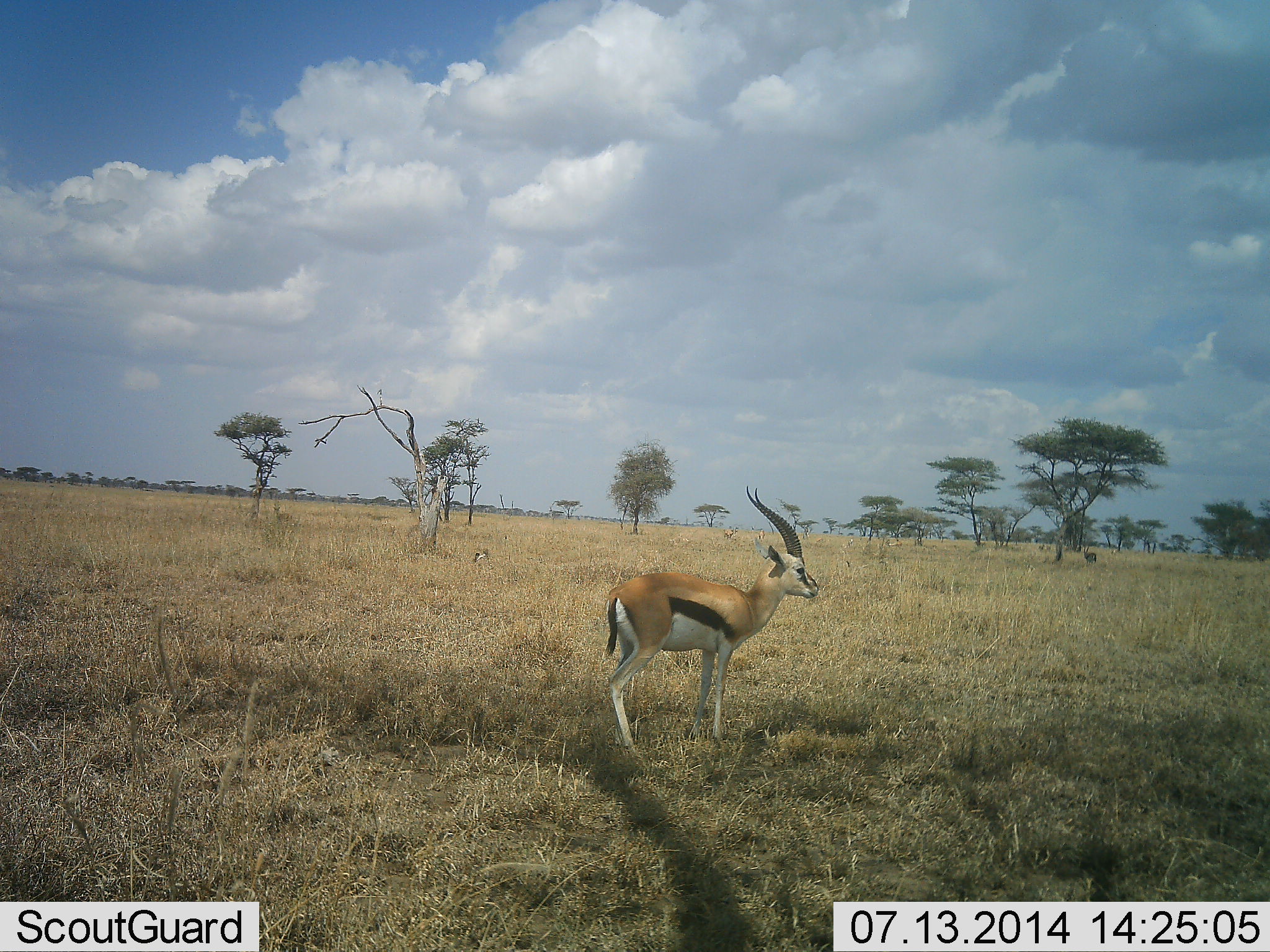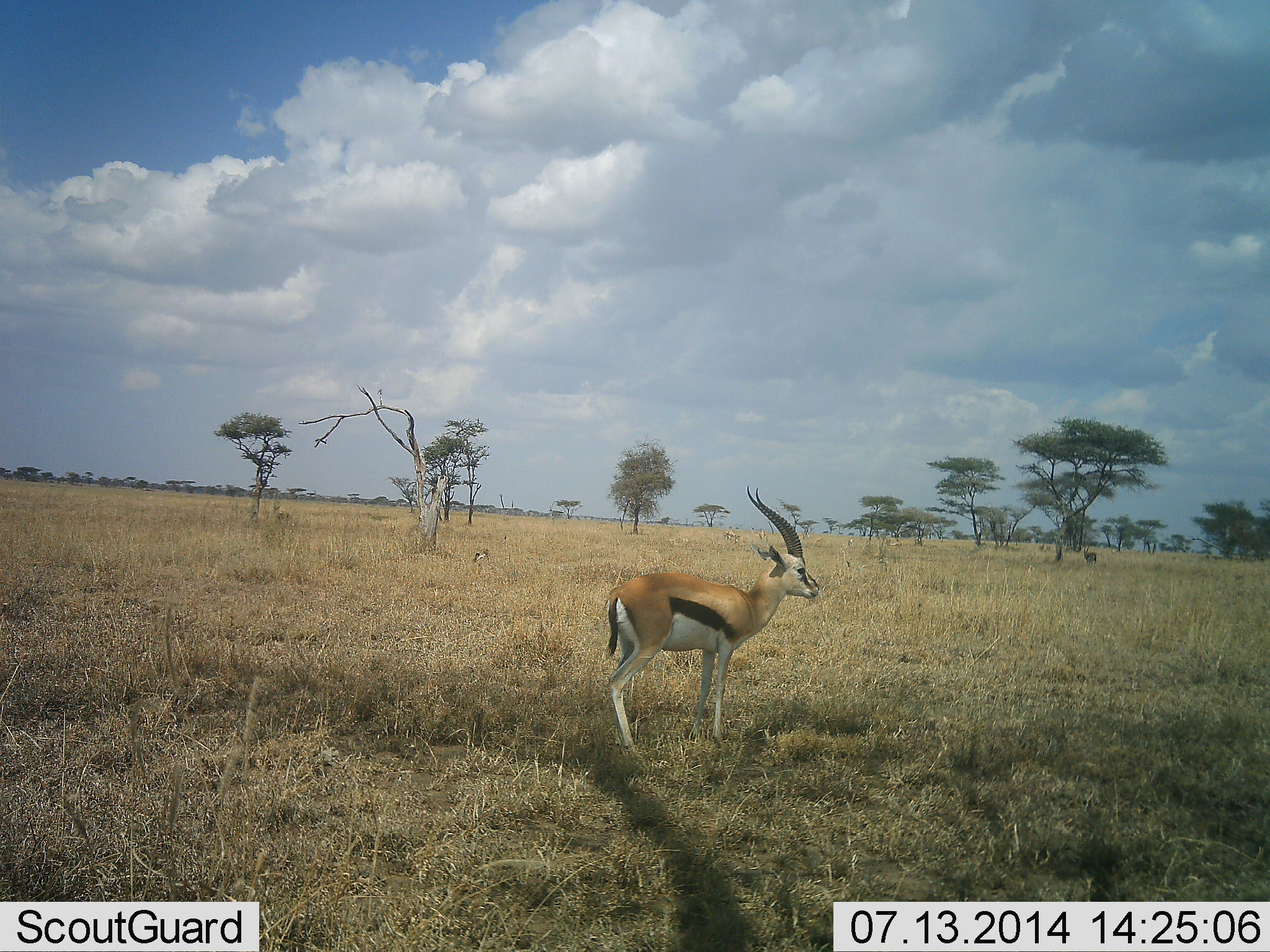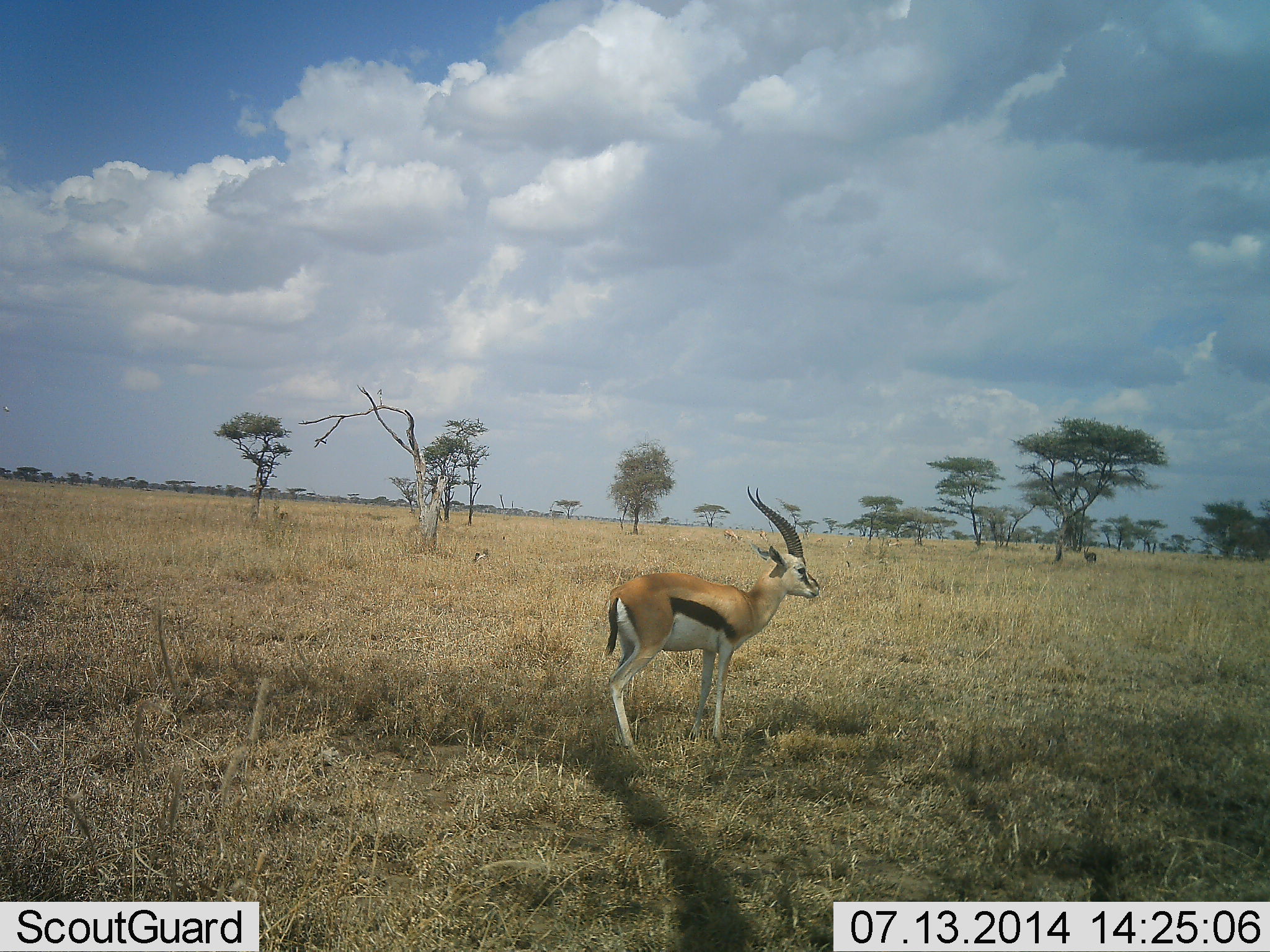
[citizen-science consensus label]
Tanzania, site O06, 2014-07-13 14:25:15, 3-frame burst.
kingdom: Animalia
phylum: Chordata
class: Mammalia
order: Artiodactyla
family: Bovidae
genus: Eudorcas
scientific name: Eudorcas thomsonii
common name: thomson's gazelle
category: gazellethomsons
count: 1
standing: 100%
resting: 0%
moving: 0%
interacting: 0%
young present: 0%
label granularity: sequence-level